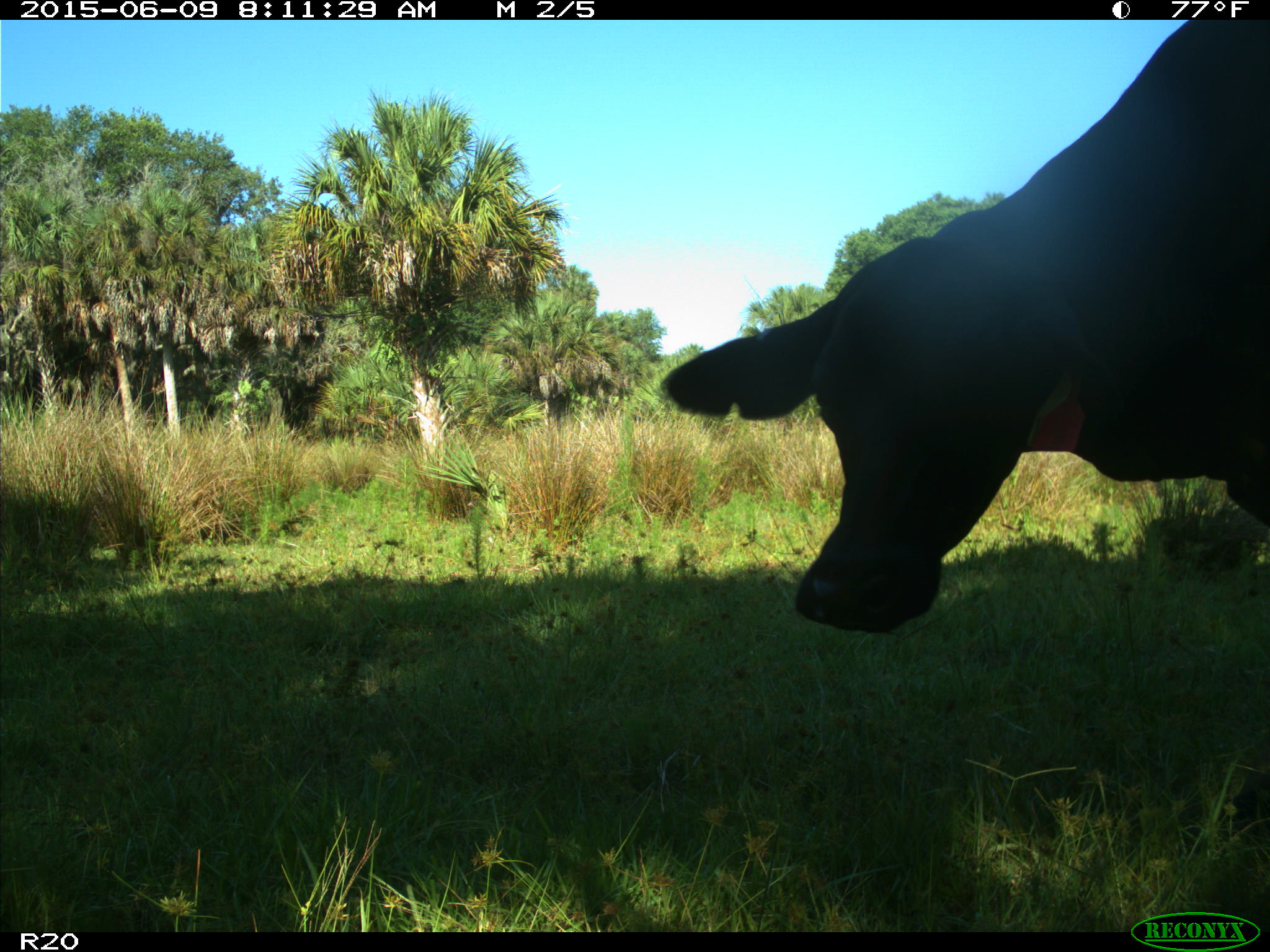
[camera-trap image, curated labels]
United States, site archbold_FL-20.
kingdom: Animalia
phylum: Chordata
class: Mammalia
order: Artiodactyla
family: Bovidae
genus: Bos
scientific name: Bos taurus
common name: domestic cow